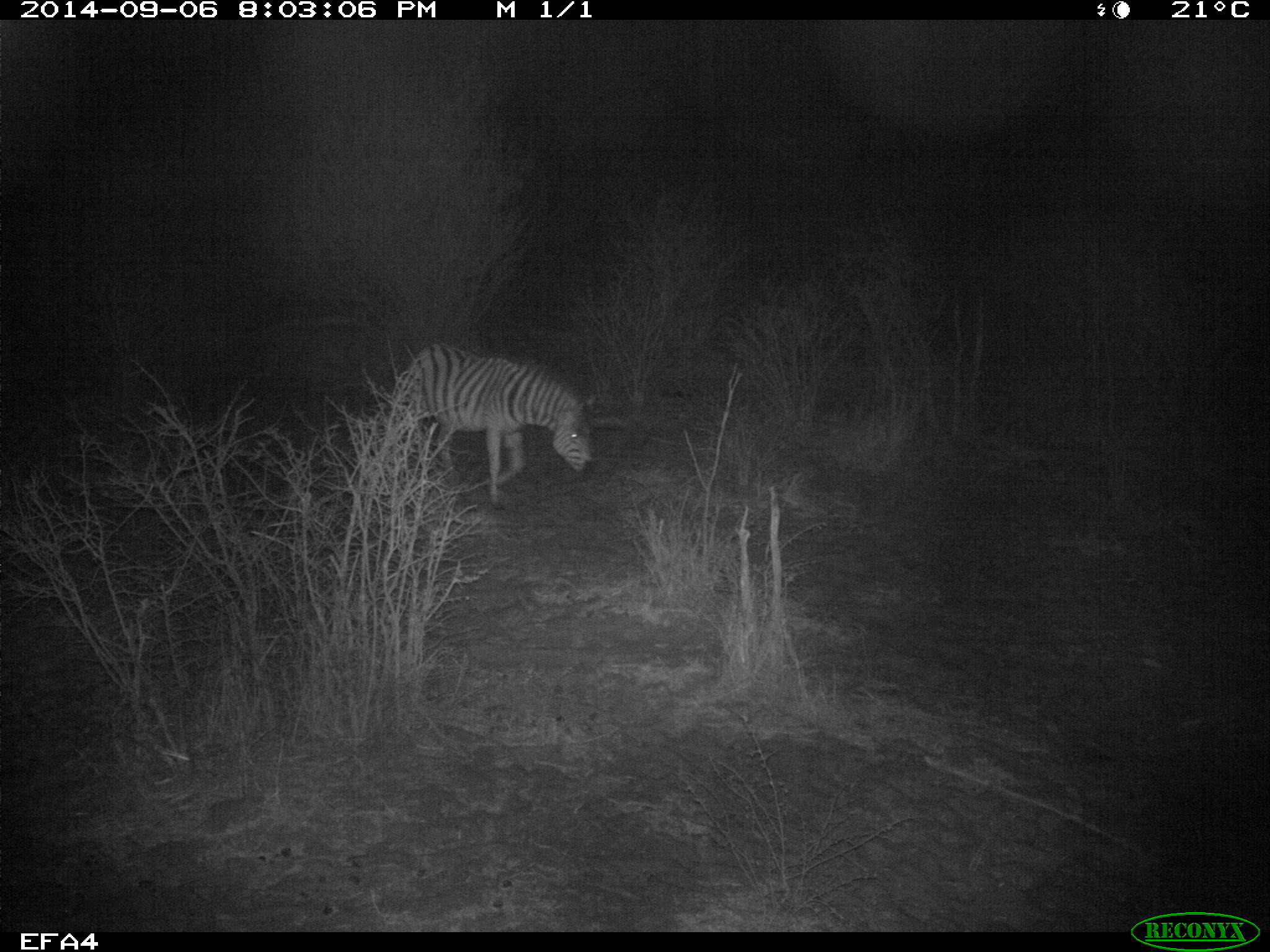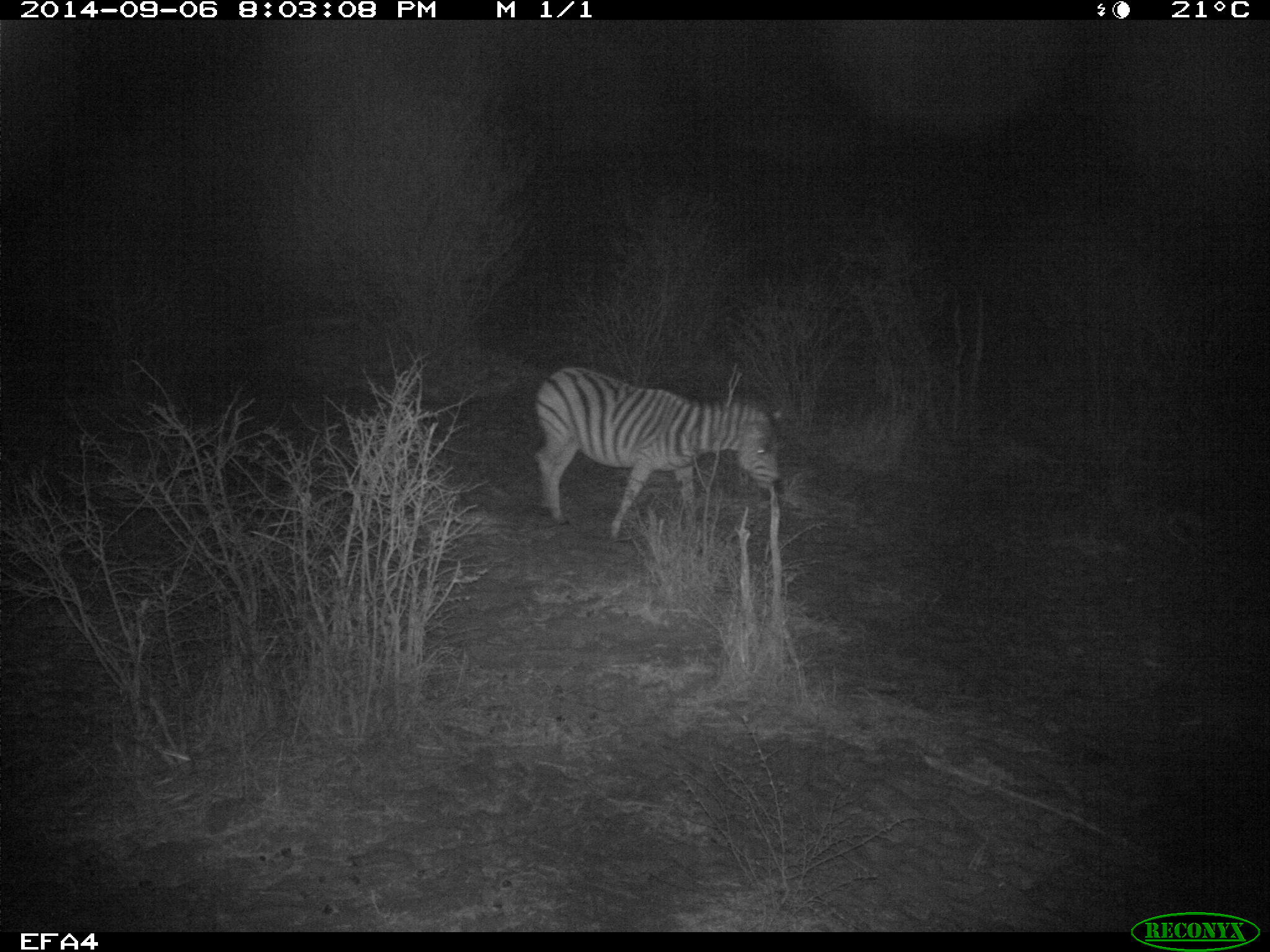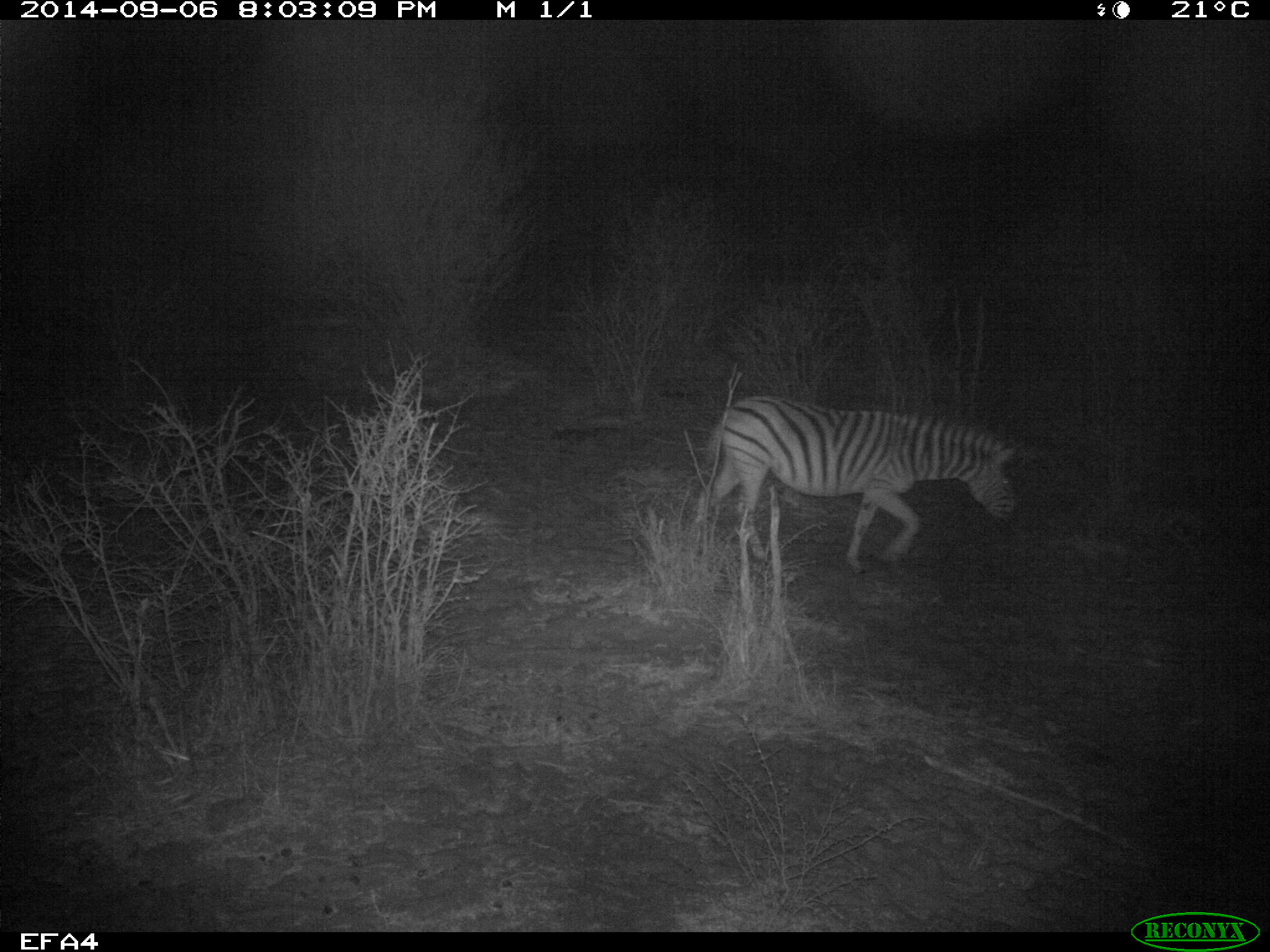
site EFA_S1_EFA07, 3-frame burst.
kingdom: Animalia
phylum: Chordata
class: Mammalia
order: Perissodactyla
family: Equidae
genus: Equus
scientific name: Equus quagga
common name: plains zebra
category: zebraplains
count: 1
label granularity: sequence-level